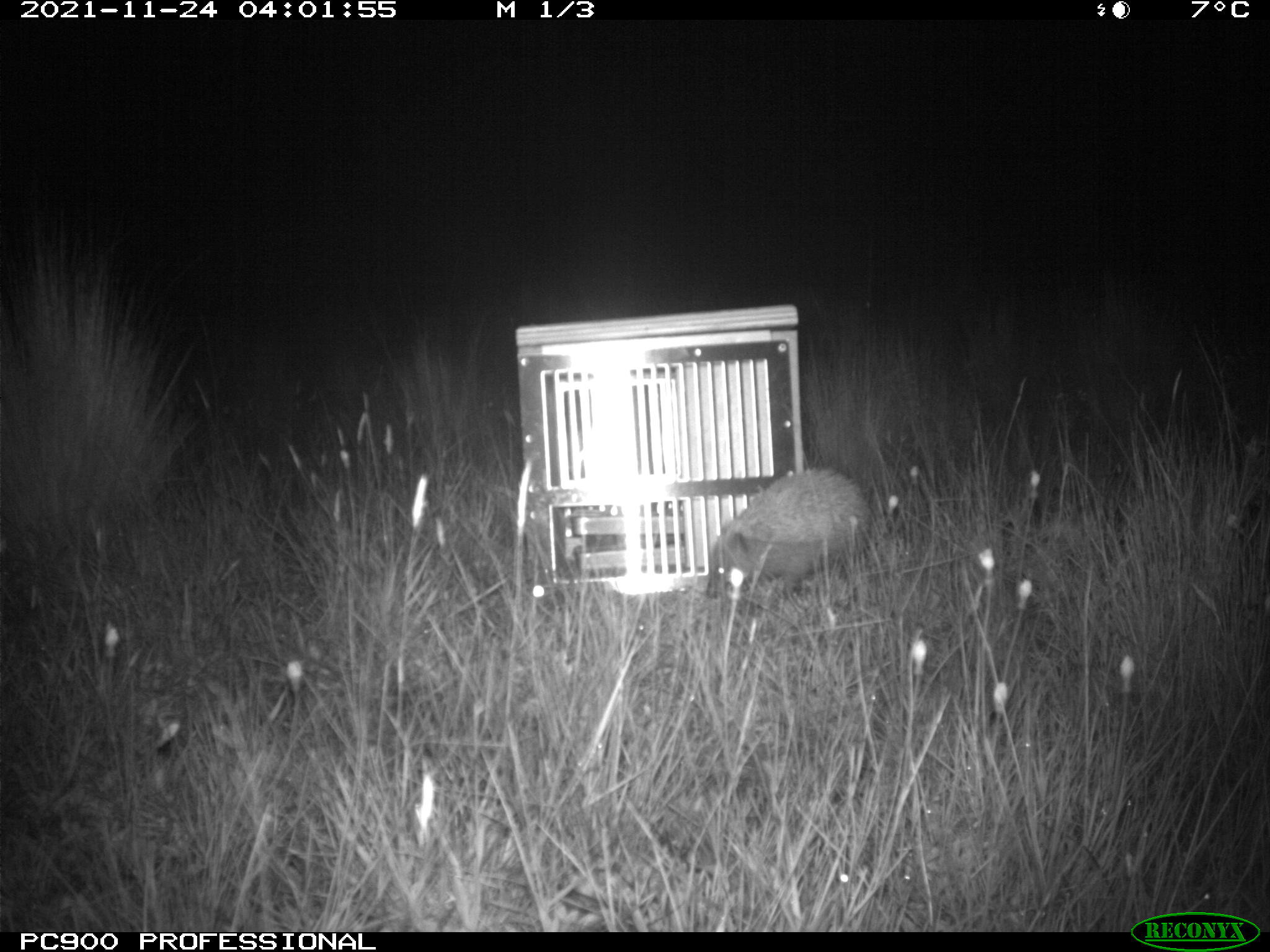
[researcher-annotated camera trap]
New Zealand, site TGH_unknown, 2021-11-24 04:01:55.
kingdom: Animalia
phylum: Chordata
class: Mammalia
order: Eulipotyphla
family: Erinaceidae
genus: Erinaceus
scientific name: Erinaceus europaeus europaeus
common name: european hedgehog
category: hedgehog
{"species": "hedgehog (european hedgehog) (Erinaceus europaeus europaeus)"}